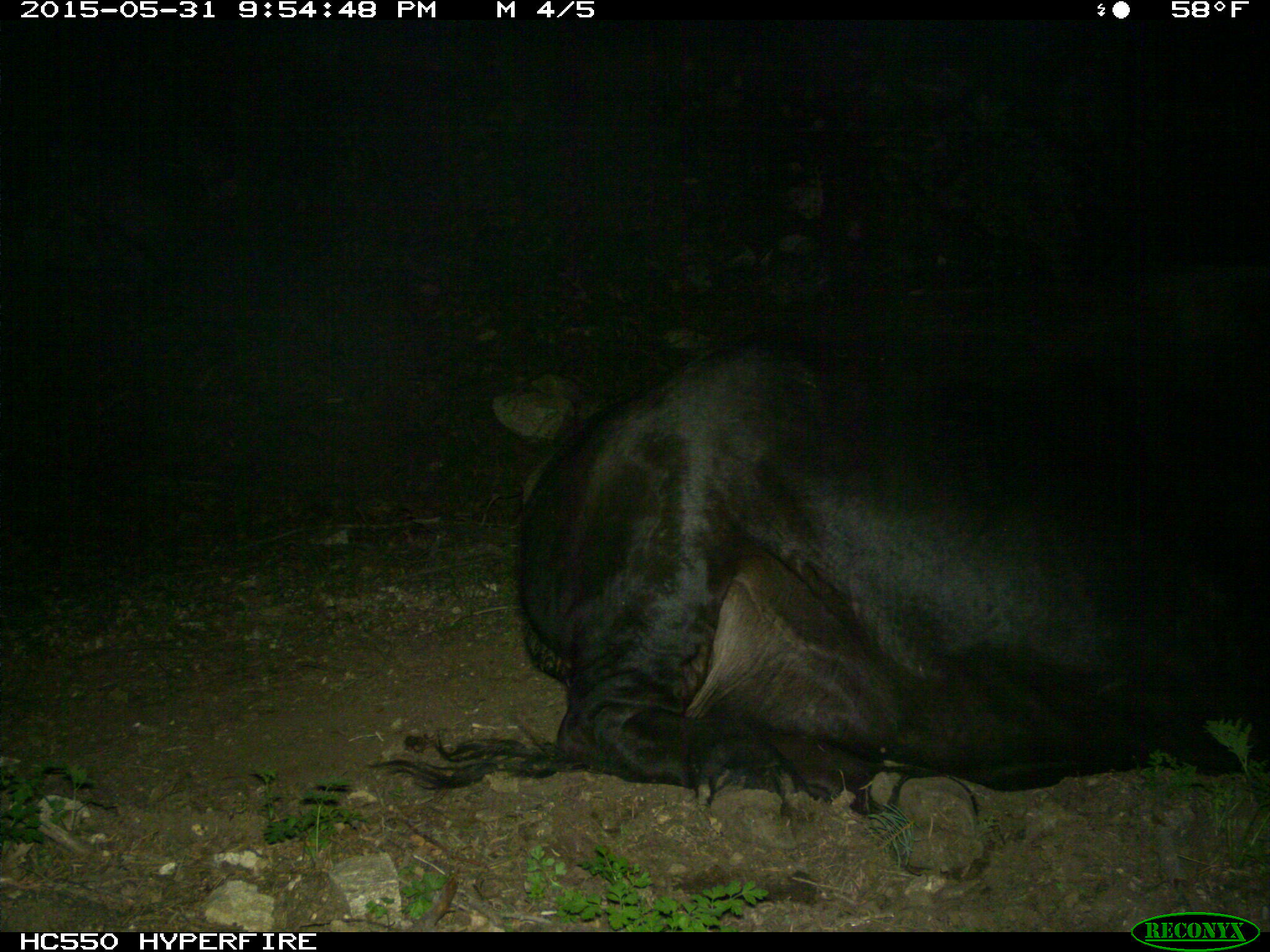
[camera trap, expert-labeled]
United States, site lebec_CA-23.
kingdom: Animalia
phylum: Chordata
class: Mammalia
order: Artiodactyla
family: Bovidae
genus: Bos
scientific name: Bos taurus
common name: domestic cow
Bos taurus (domestic cow).